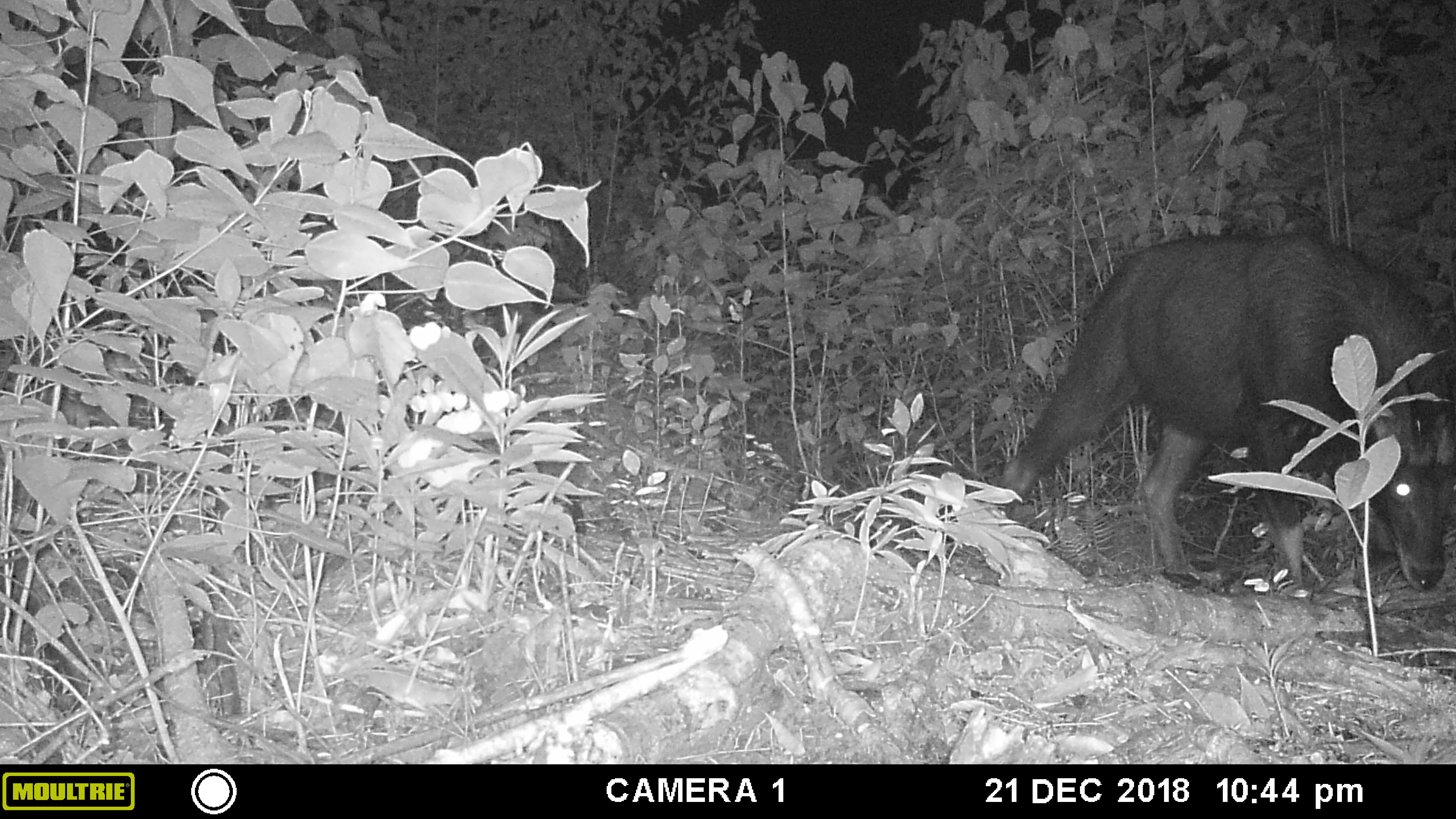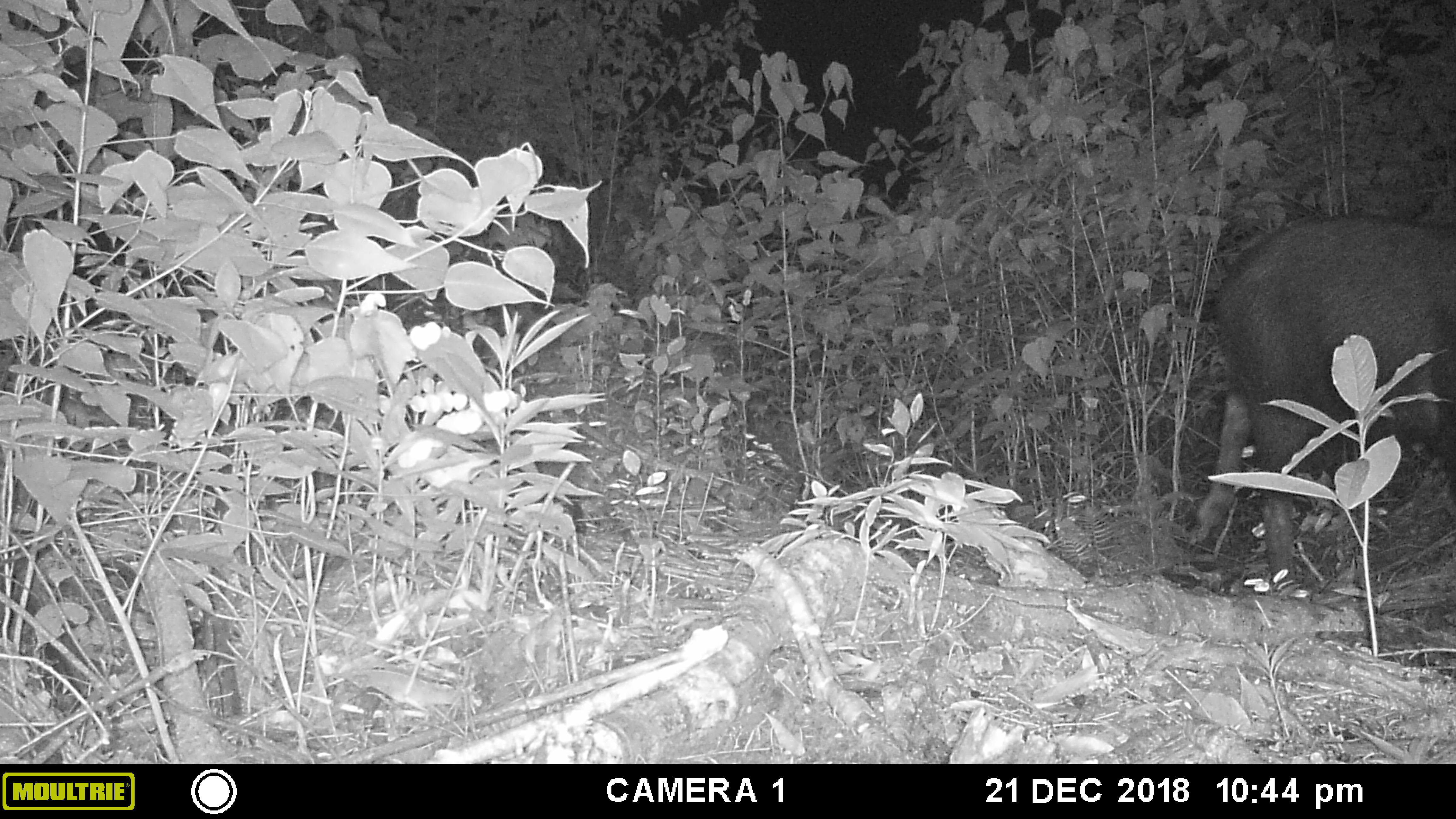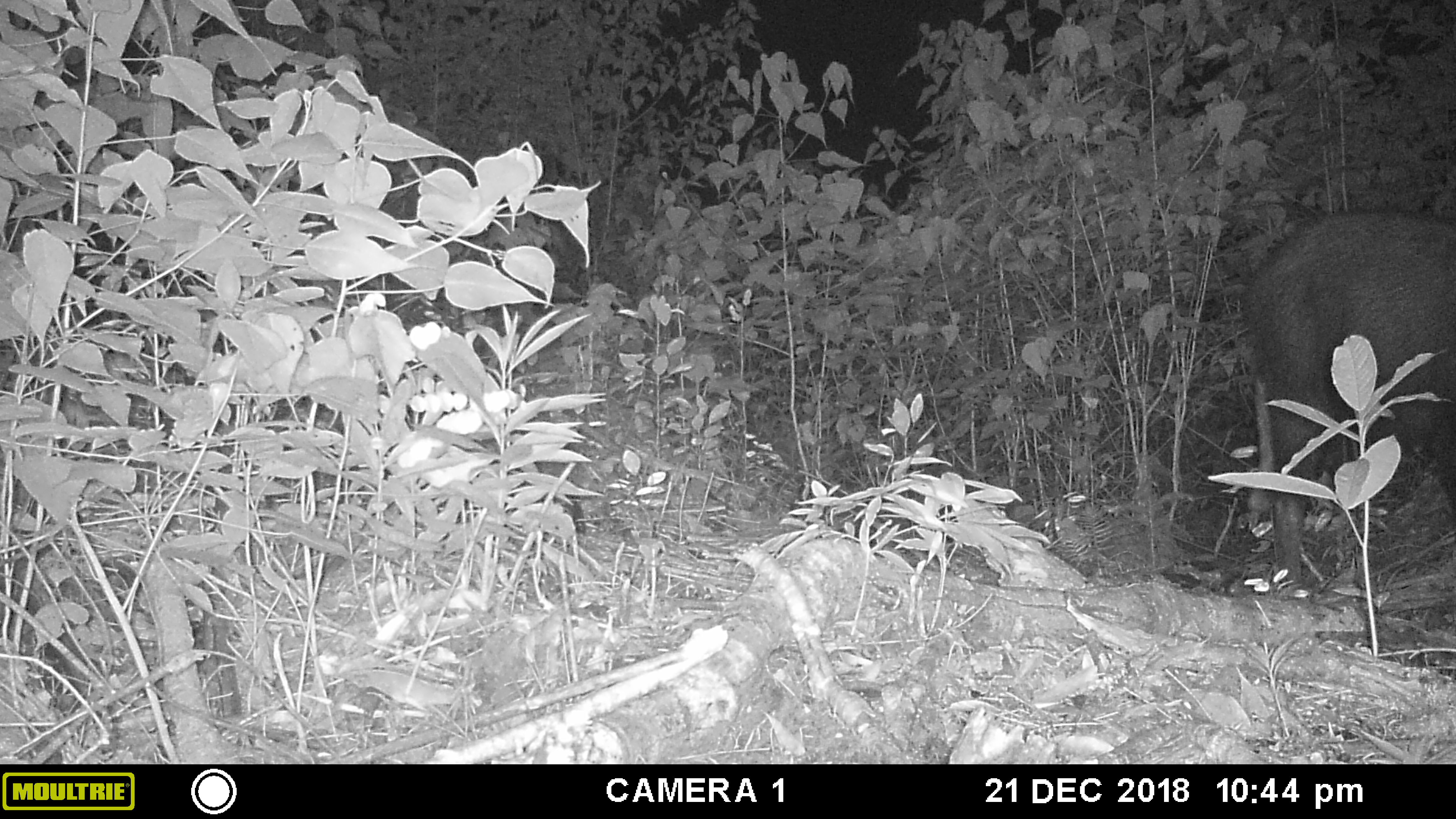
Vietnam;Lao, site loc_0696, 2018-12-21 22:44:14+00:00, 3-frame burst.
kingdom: Animalia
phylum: Chordata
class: Mammalia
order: Artiodactyla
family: Bovidae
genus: Capricornis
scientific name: Capricornis sumatraensis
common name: chinese serow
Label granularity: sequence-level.